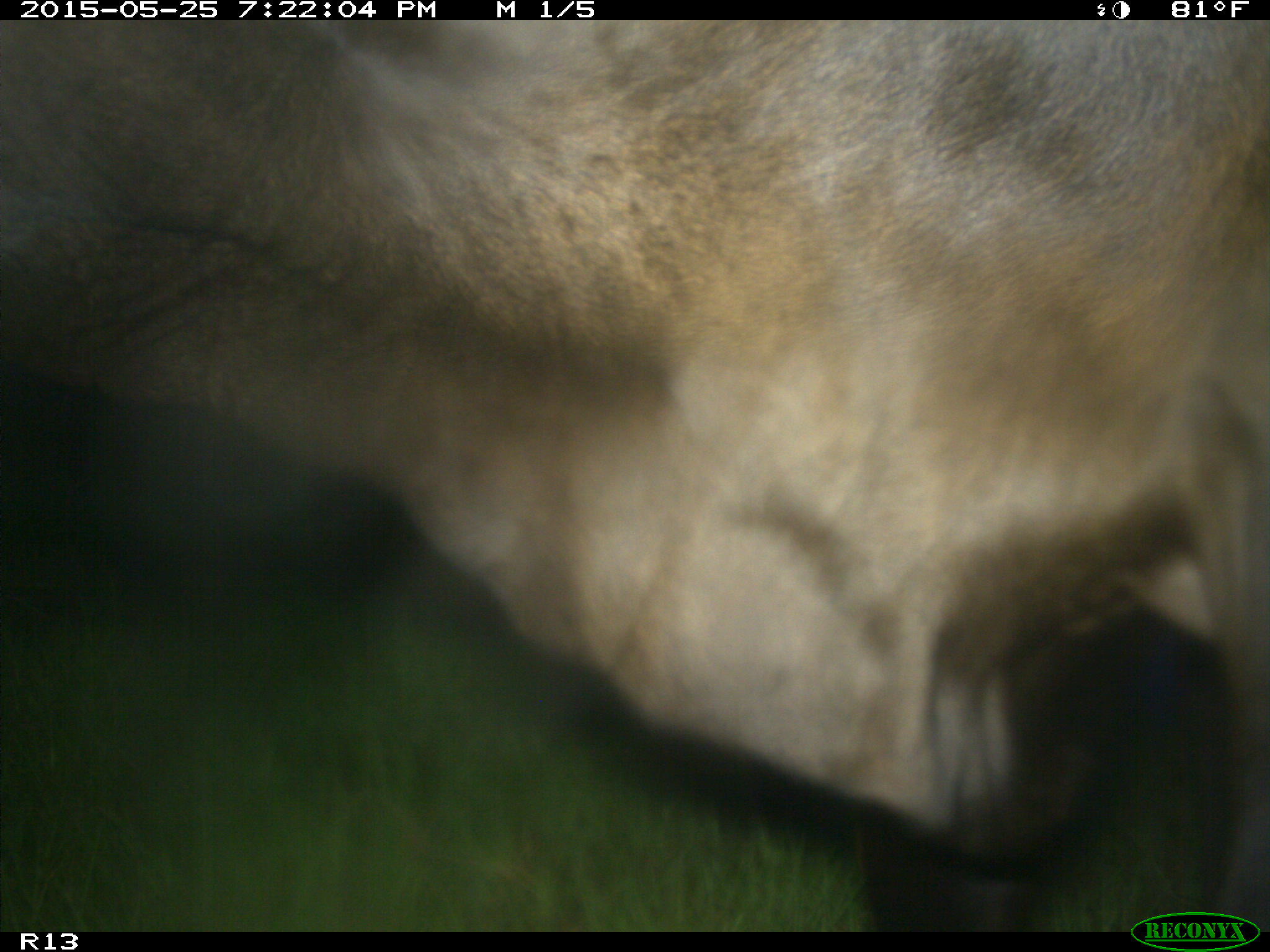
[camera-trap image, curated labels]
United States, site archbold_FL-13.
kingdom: Animalia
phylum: Chordata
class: Mammalia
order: Artiodactyla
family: Bovidae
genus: Bos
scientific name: Bos taurus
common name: domestic cow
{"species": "Bos taurus (domestic cow)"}